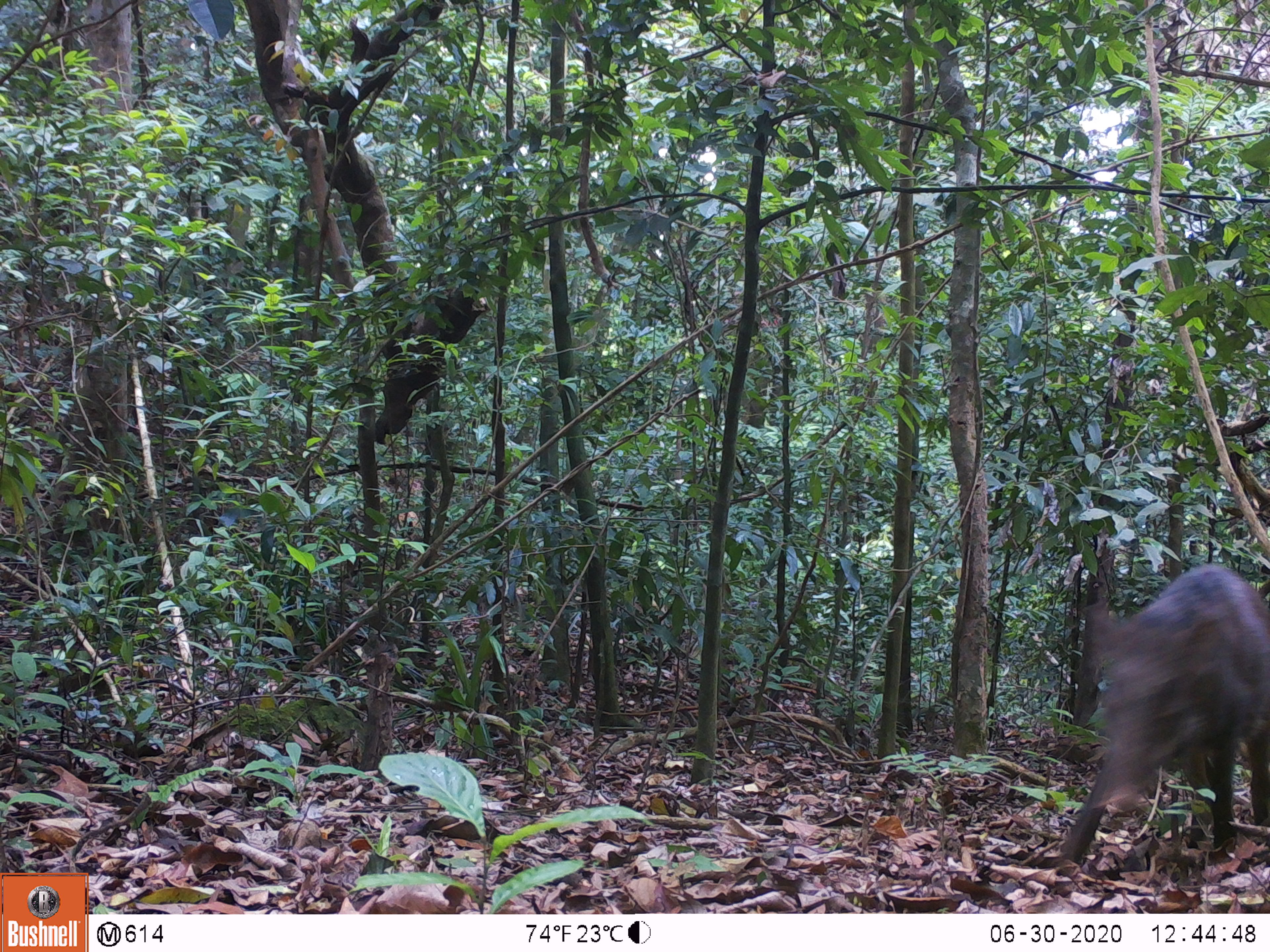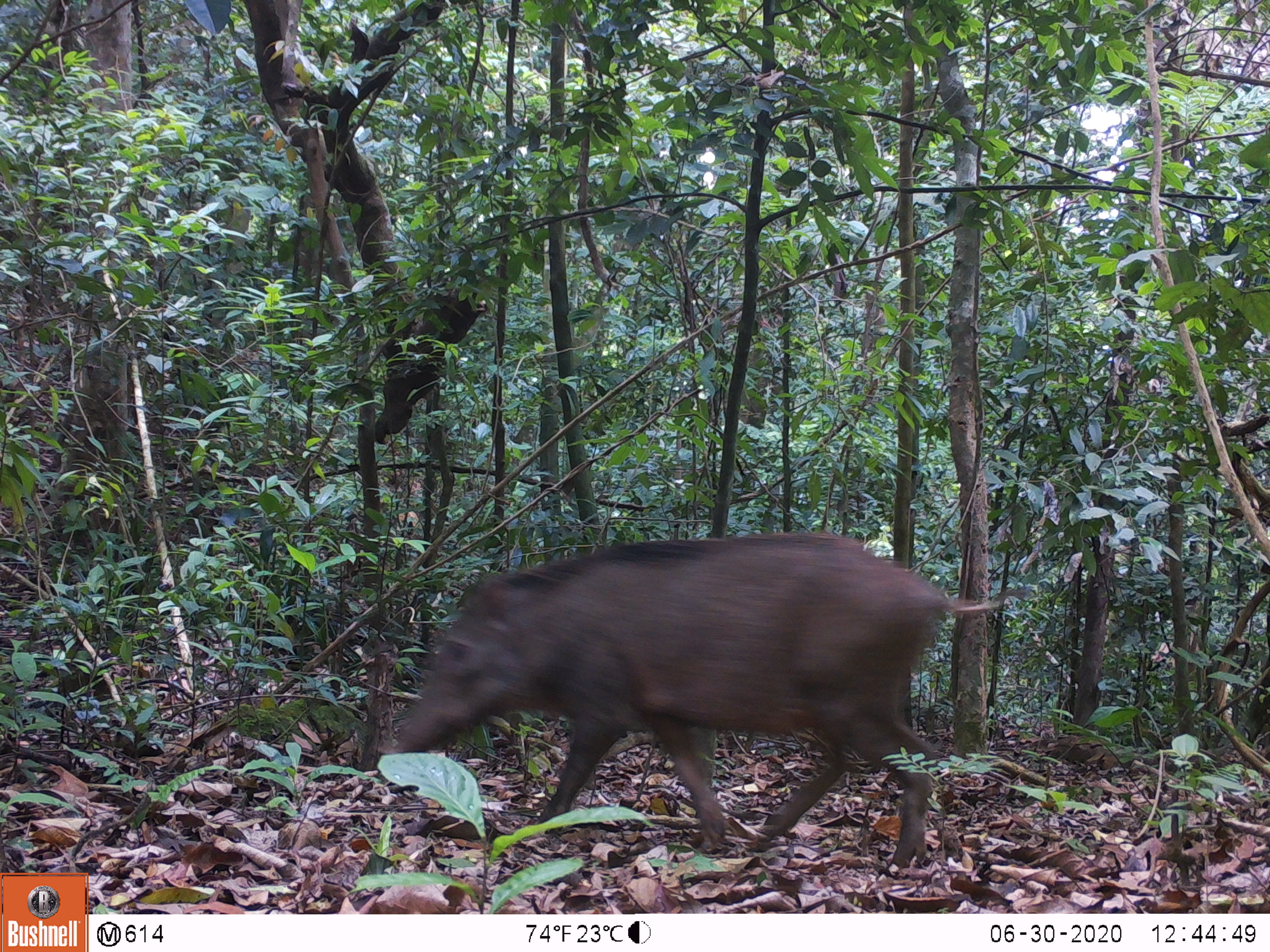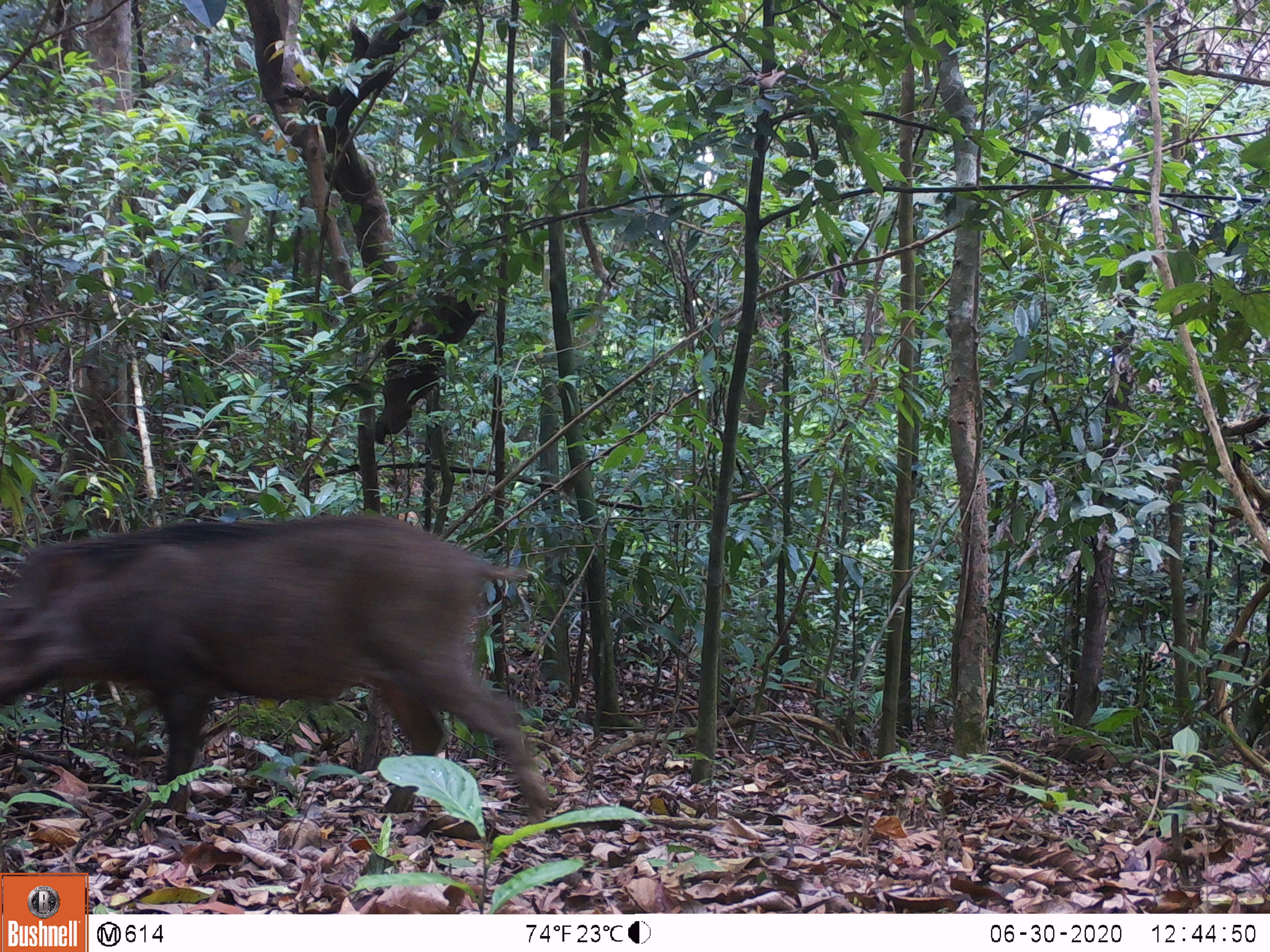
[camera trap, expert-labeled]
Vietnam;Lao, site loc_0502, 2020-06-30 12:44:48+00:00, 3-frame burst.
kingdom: Animalia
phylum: Chordata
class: Mammalia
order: Artiodactyla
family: Suidae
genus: Sus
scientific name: Sus scrofa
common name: eurasian wild pig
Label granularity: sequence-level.